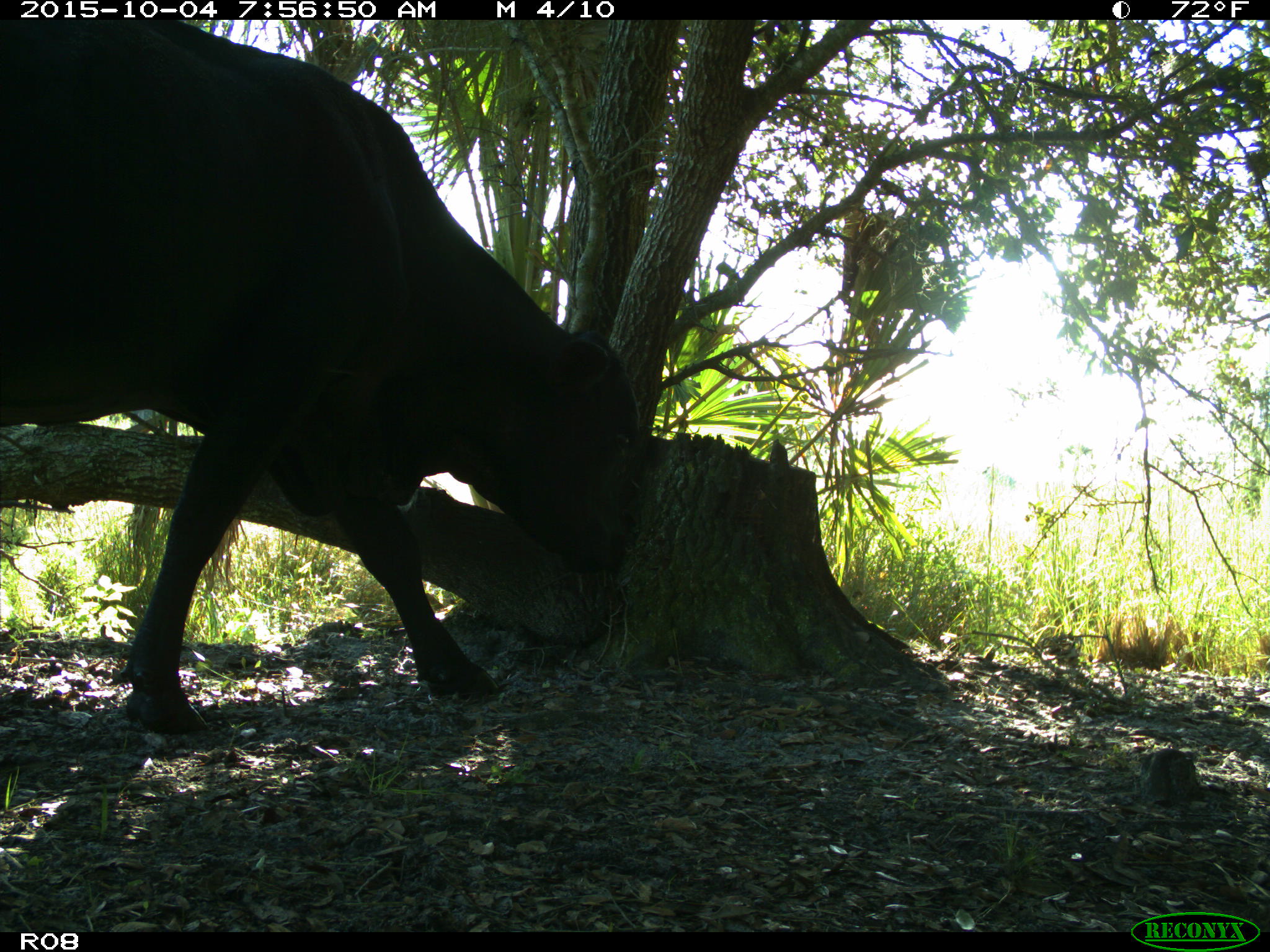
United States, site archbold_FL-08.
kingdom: Animalia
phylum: Chordata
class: Mammalia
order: Artiodactyla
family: Bovidae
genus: Bos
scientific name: Bos taurus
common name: domestic cow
Bos taurus (domestic cow).